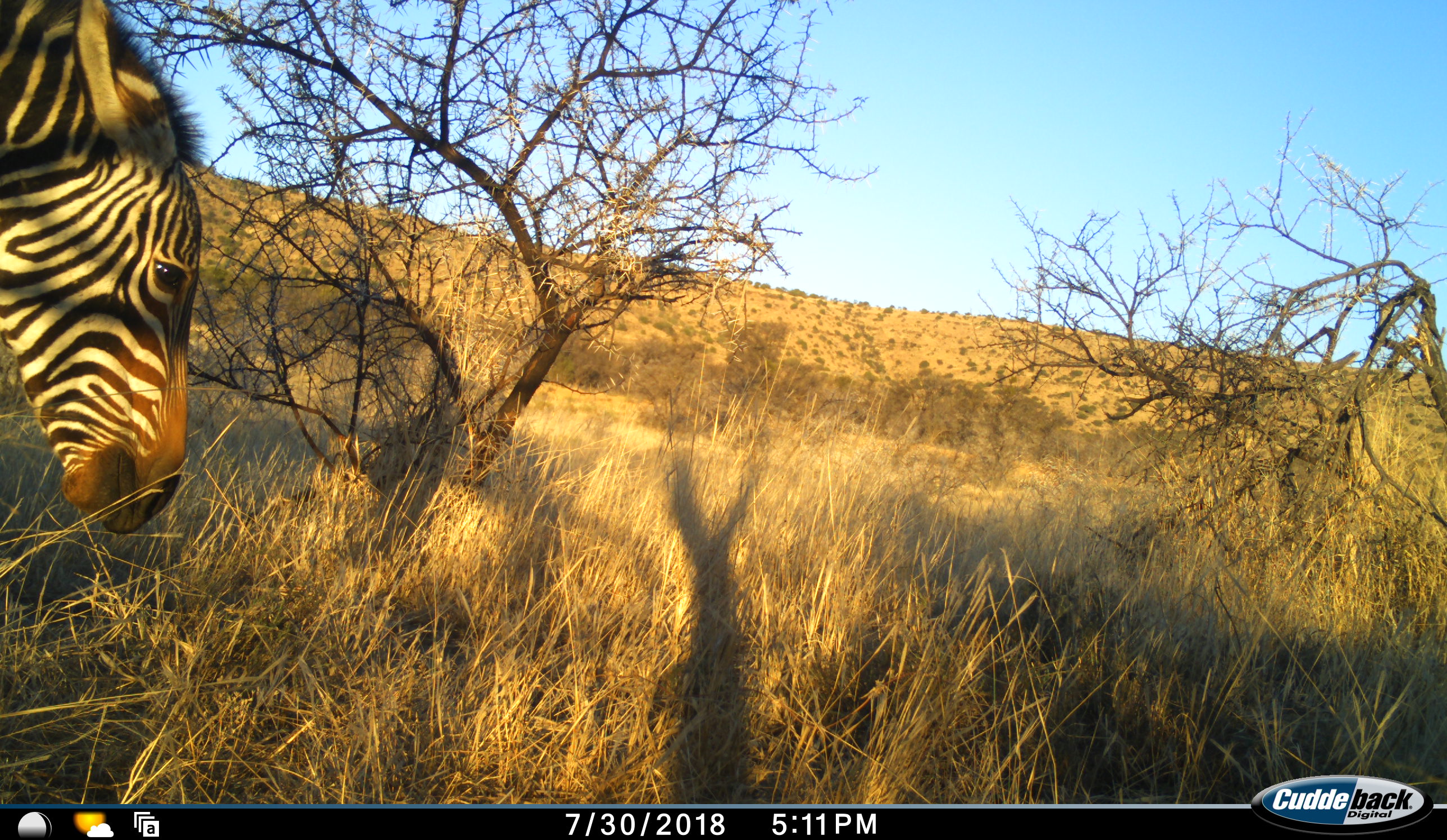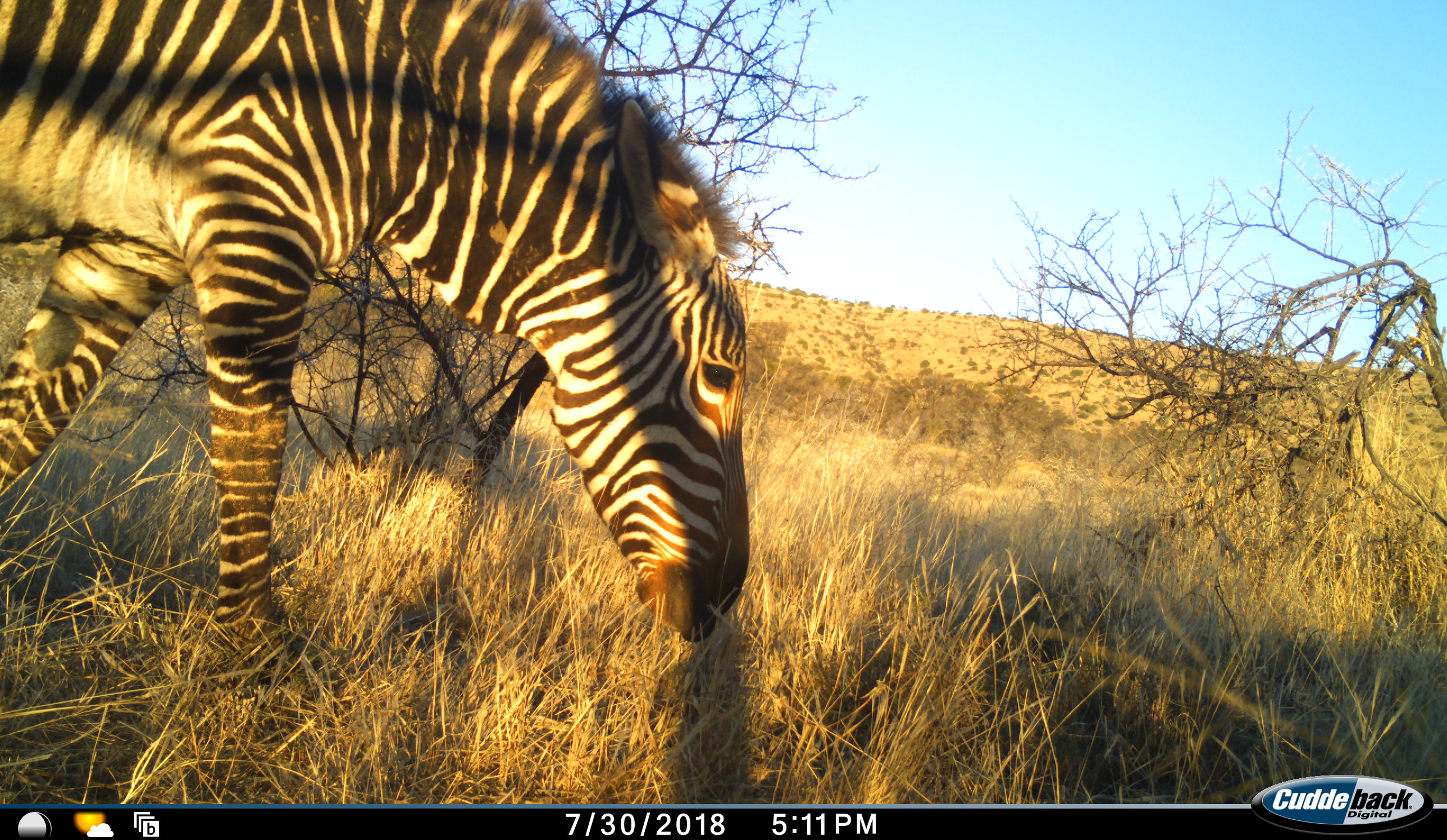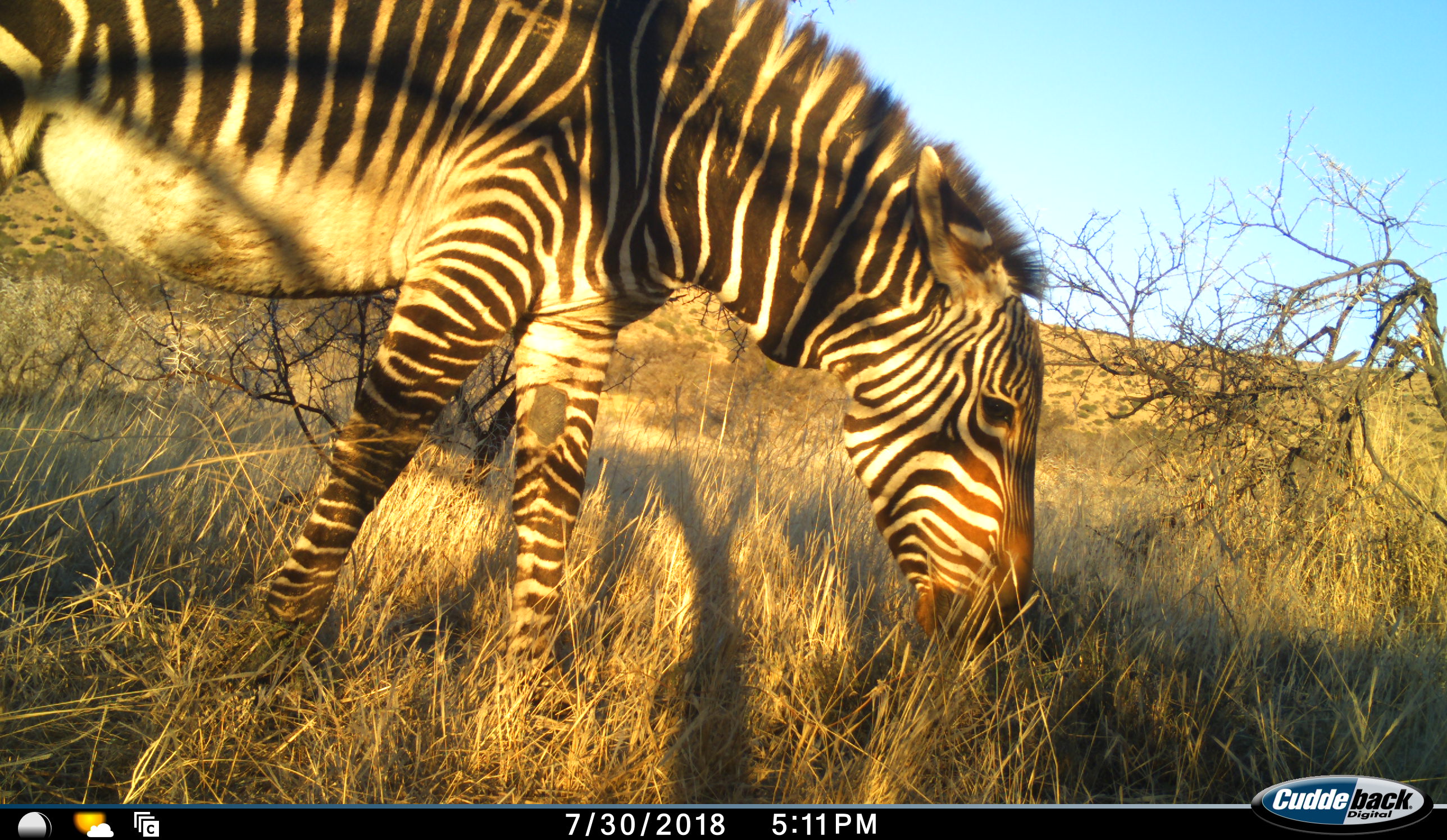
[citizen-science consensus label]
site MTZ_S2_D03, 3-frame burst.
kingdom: Animalia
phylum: Chordata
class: Mammalia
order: Perissodactyla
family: Equidae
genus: Equus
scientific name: Equus zebra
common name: mountain zebra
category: zebramountain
Zebramountain (mountain zebra) (Equus zebra), count 1. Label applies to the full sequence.